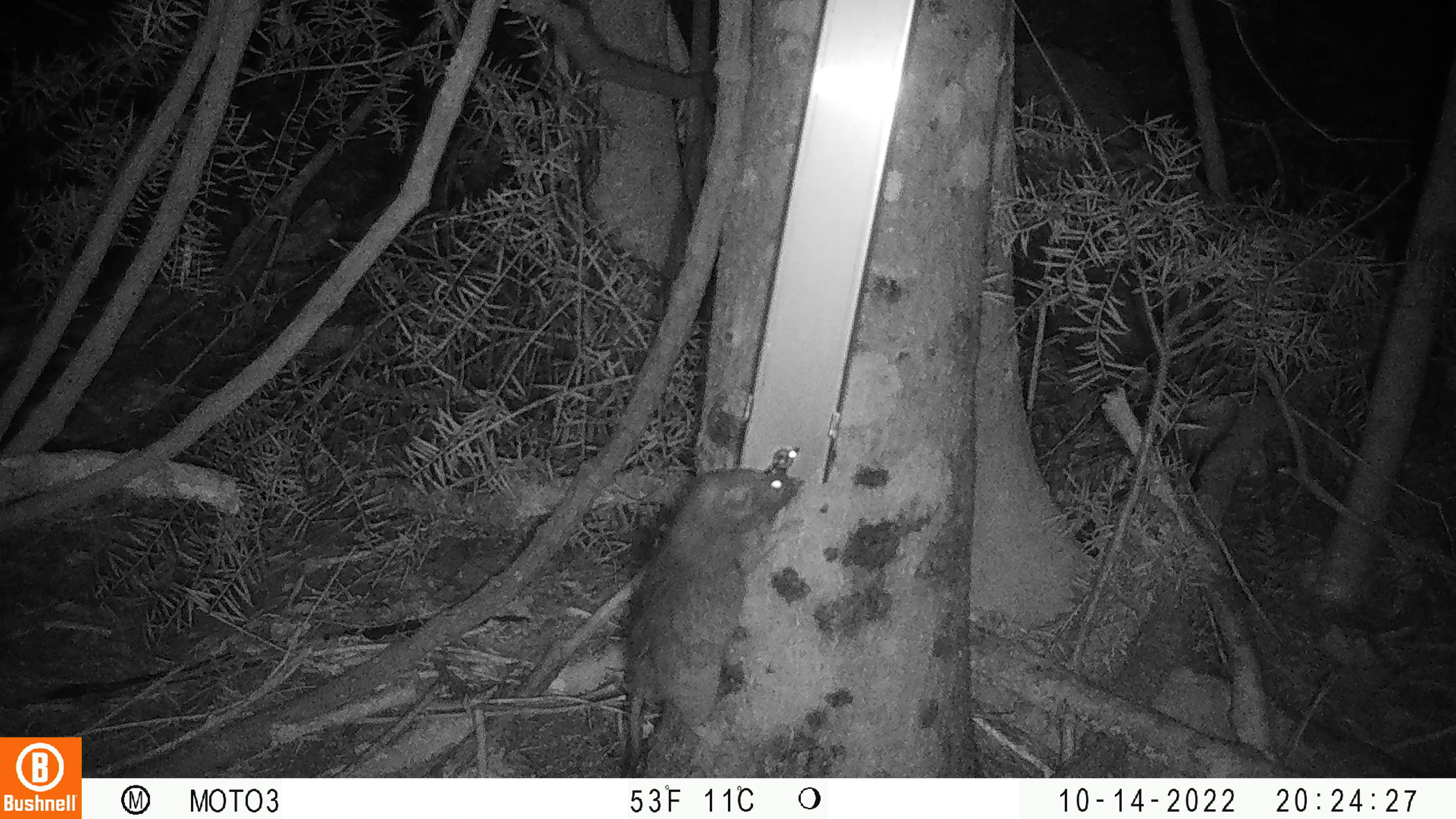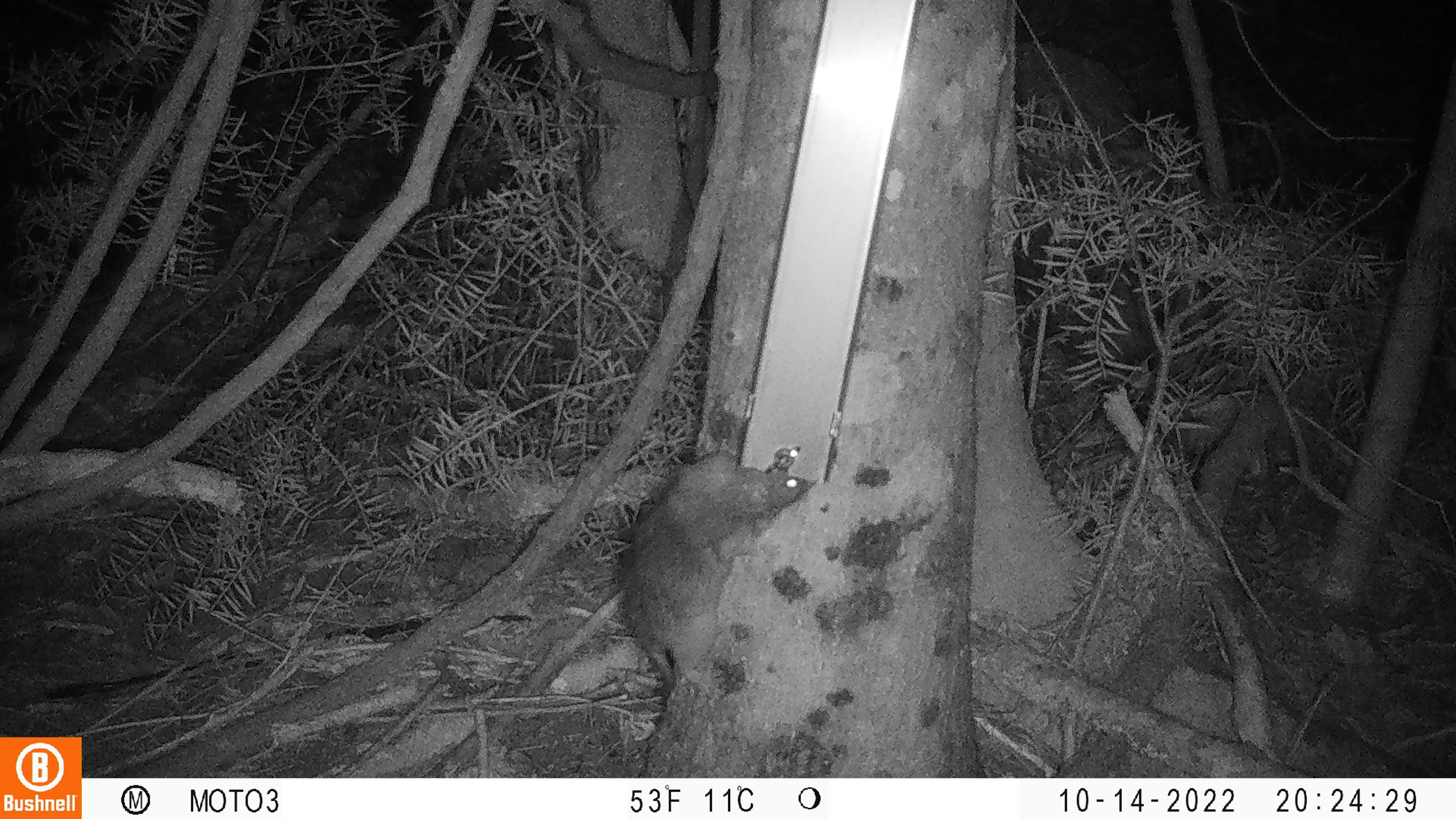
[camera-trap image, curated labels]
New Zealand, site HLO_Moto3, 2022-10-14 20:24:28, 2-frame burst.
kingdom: Animalia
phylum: Chordata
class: Mammalia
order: Rodentia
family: Muridae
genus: Rattus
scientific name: Rattus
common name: rat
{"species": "rat (Rattus)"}